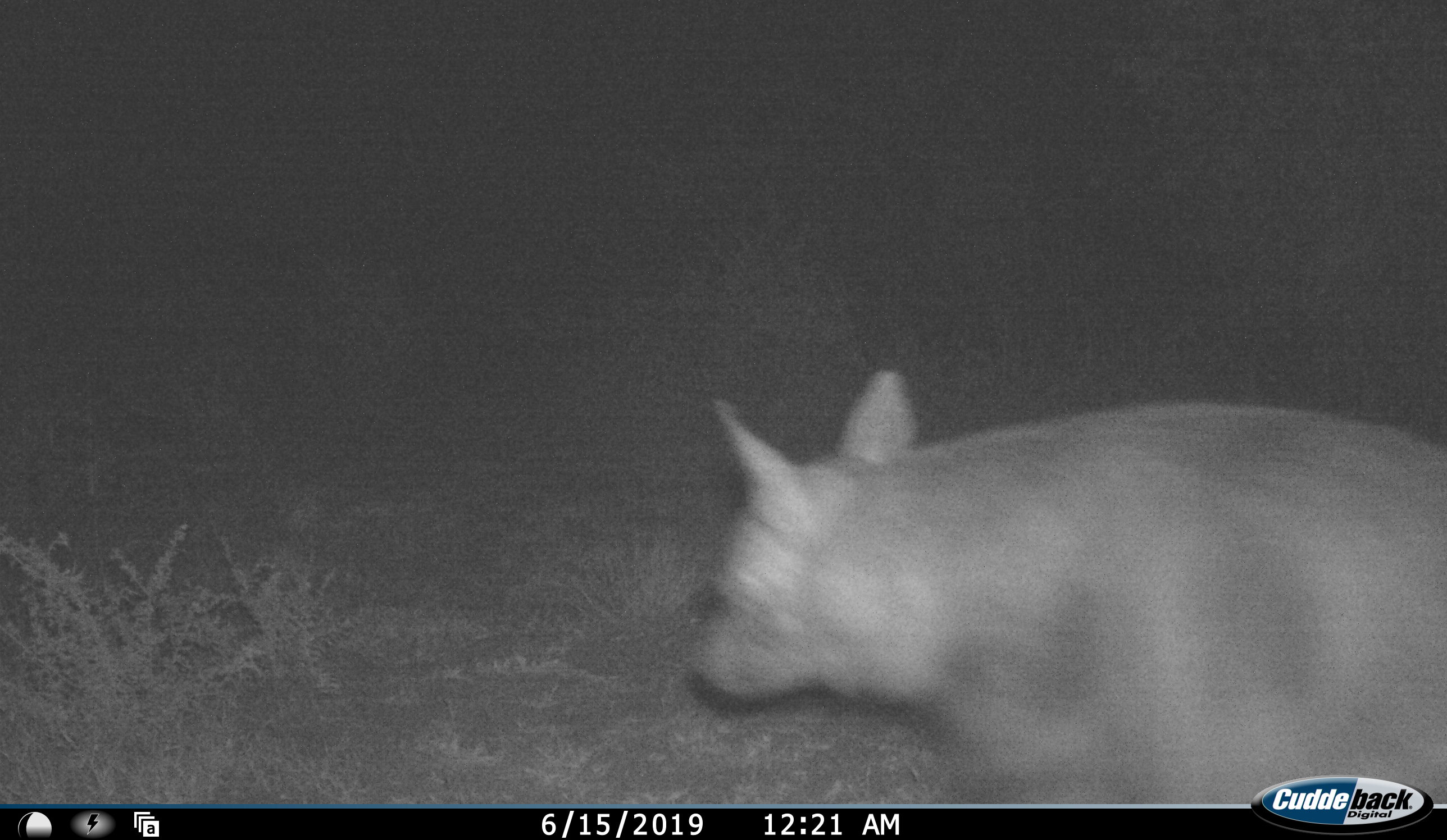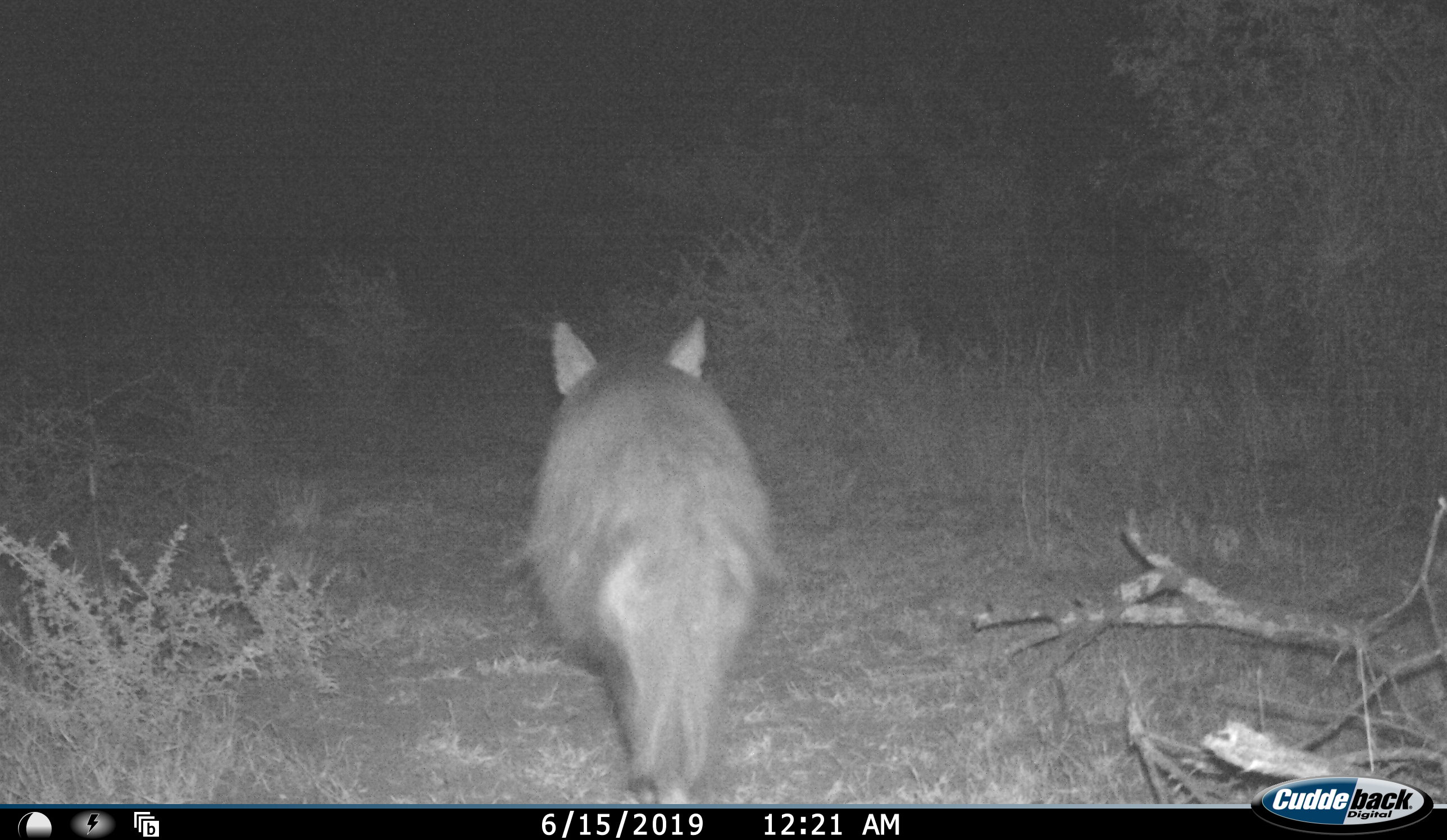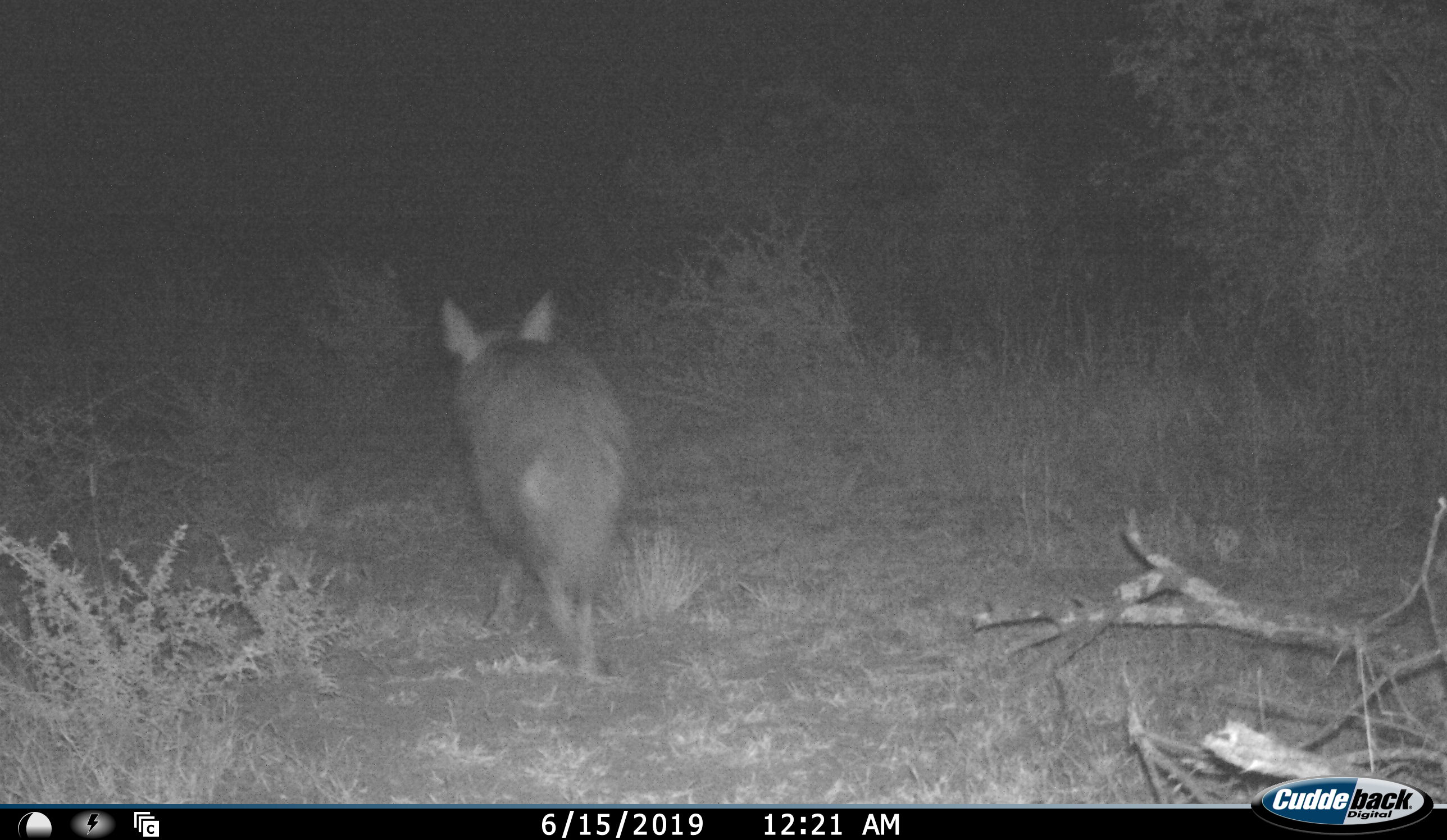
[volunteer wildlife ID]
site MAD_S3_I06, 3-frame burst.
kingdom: Animalia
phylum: Chordata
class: Mammalia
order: Carnivora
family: Hyaenidae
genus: Parahyaena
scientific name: Parahyaena brunnea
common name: brown hyena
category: hyenabrown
Hyenabrown (brown hyena) (Parahyaena brunnea), count 1. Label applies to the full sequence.